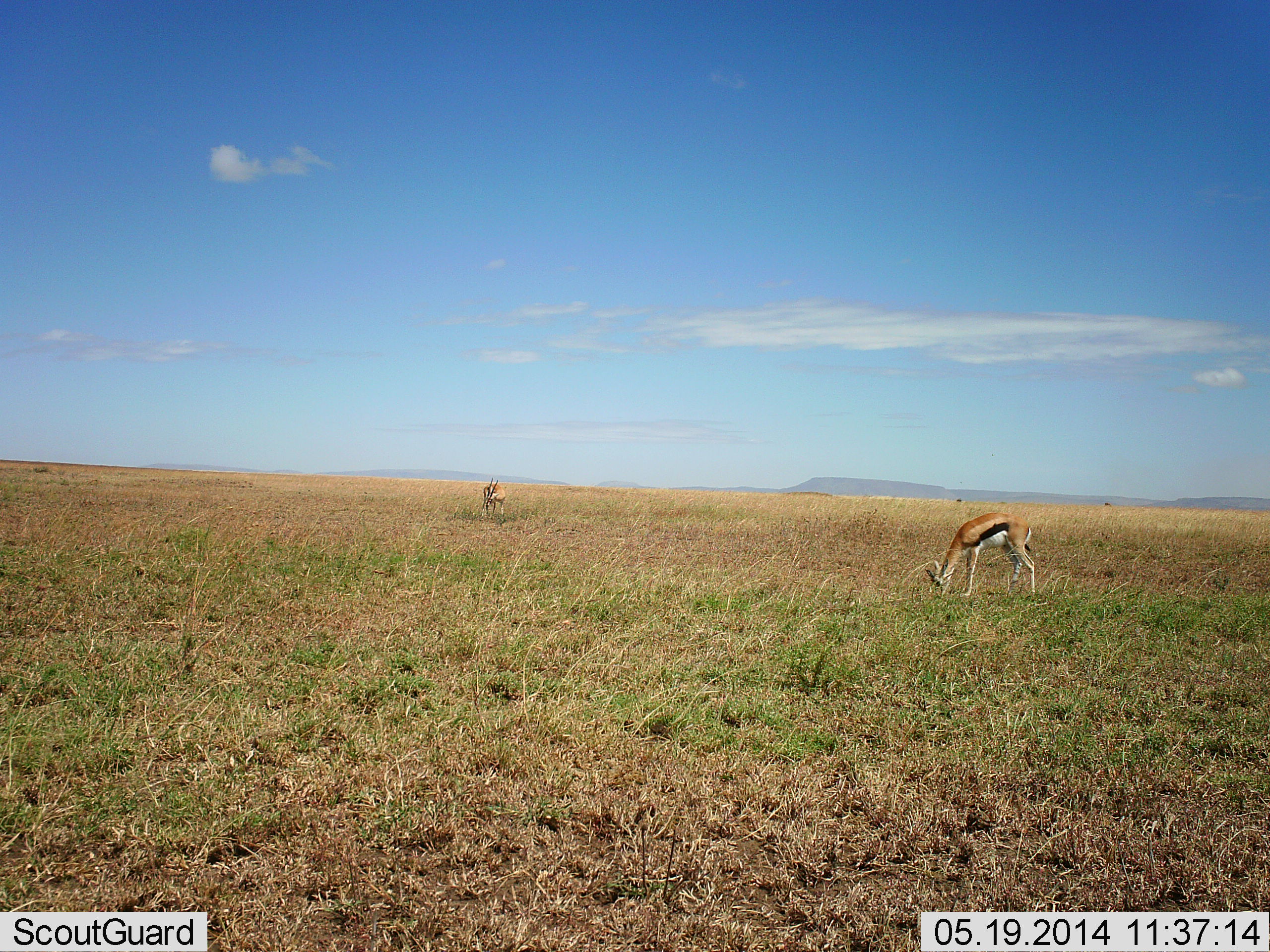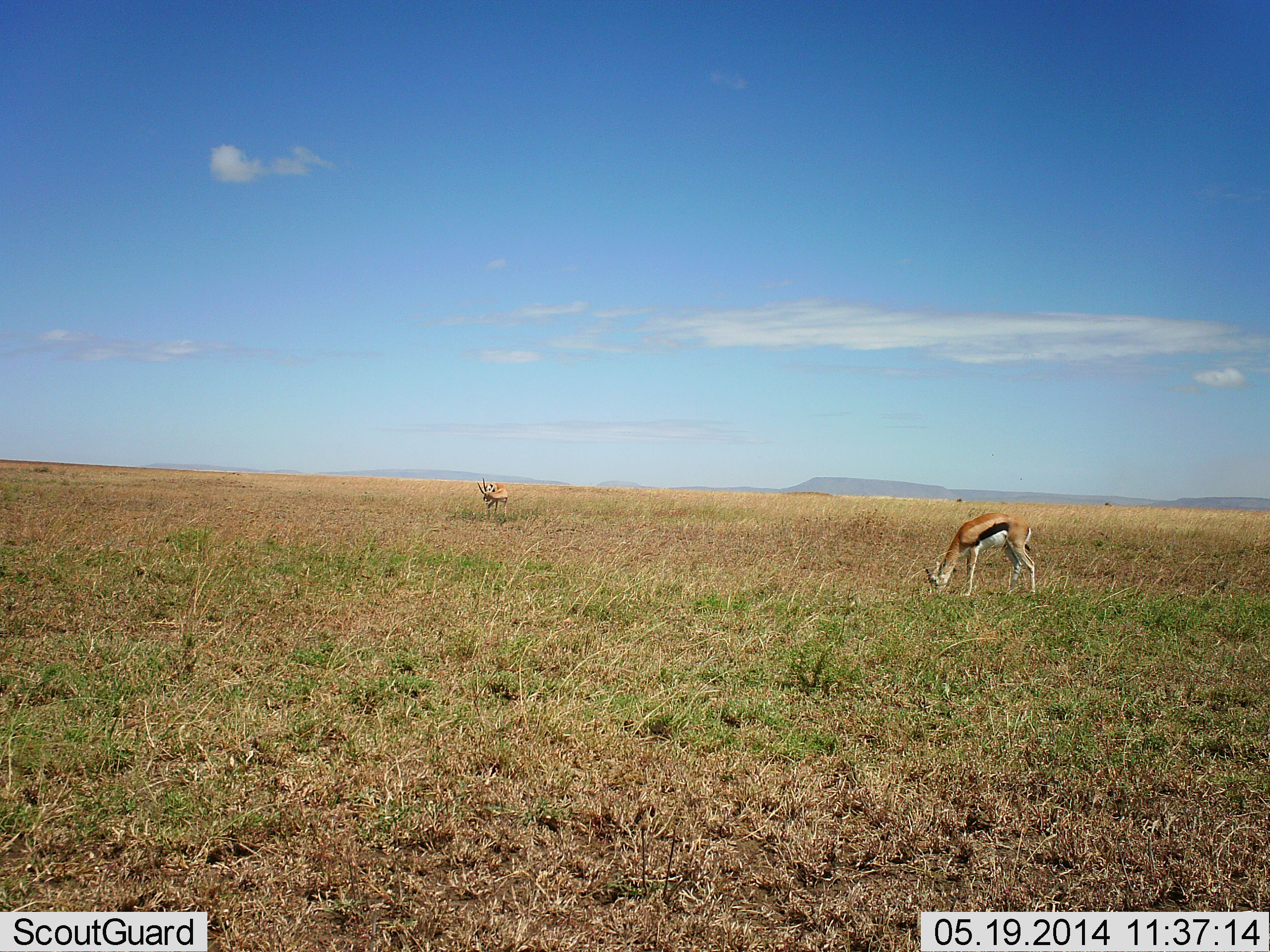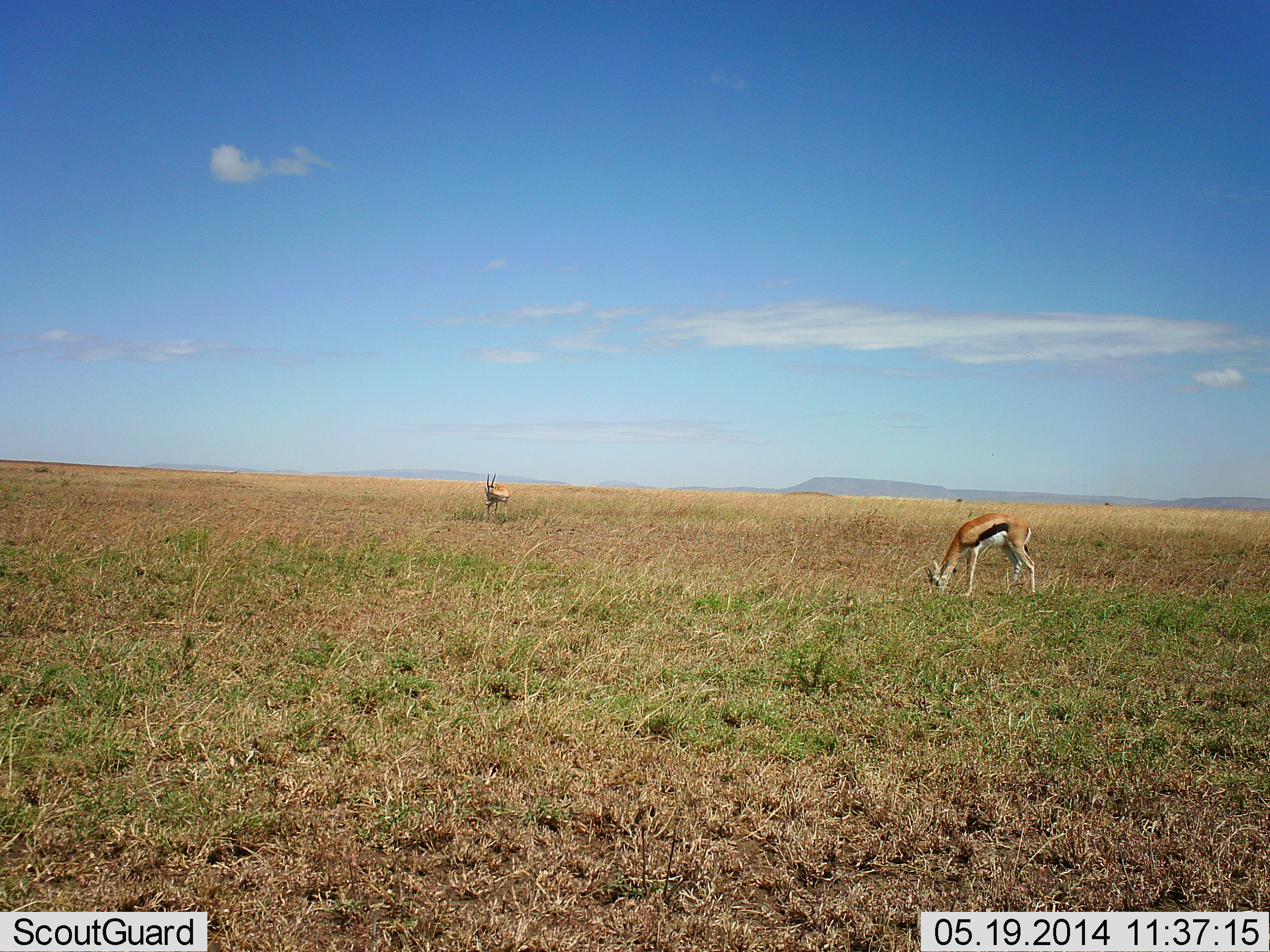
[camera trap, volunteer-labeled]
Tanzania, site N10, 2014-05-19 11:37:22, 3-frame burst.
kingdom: Animalia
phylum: Chordata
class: Mammalia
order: Artiodactyla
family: Bovidae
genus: Eudorcas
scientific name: Eudorcas thomsonii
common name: thomson's gazelle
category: gazellethomsons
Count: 2.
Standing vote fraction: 60%.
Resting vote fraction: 0%.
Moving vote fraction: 0%.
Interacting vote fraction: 0%.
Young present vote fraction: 0%.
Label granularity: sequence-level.